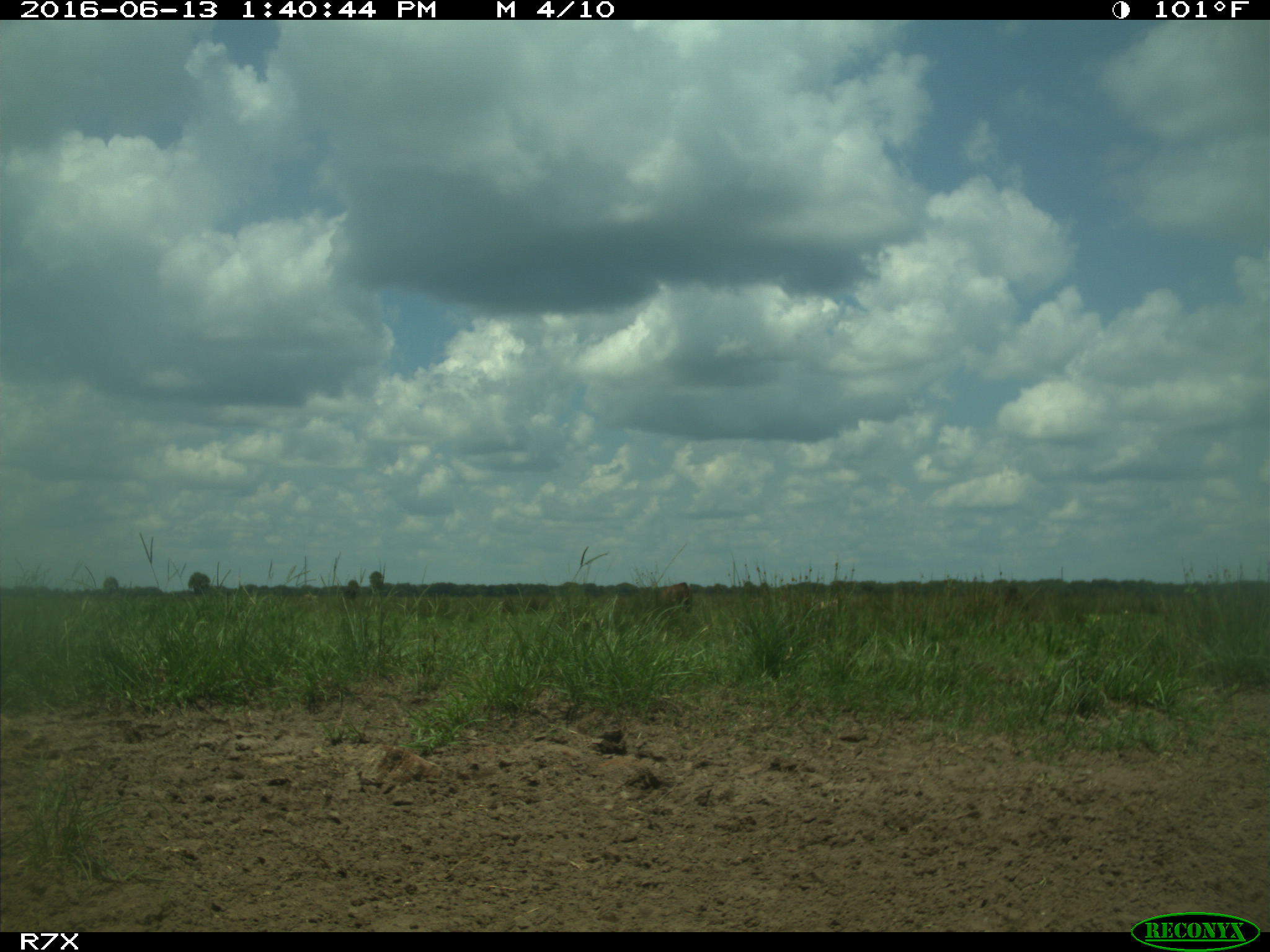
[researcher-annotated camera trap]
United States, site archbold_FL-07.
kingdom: Animalia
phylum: Chordata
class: Mammalia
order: Artiodactyla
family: Bovidae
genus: Bos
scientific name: Bos taurus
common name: domestic cow